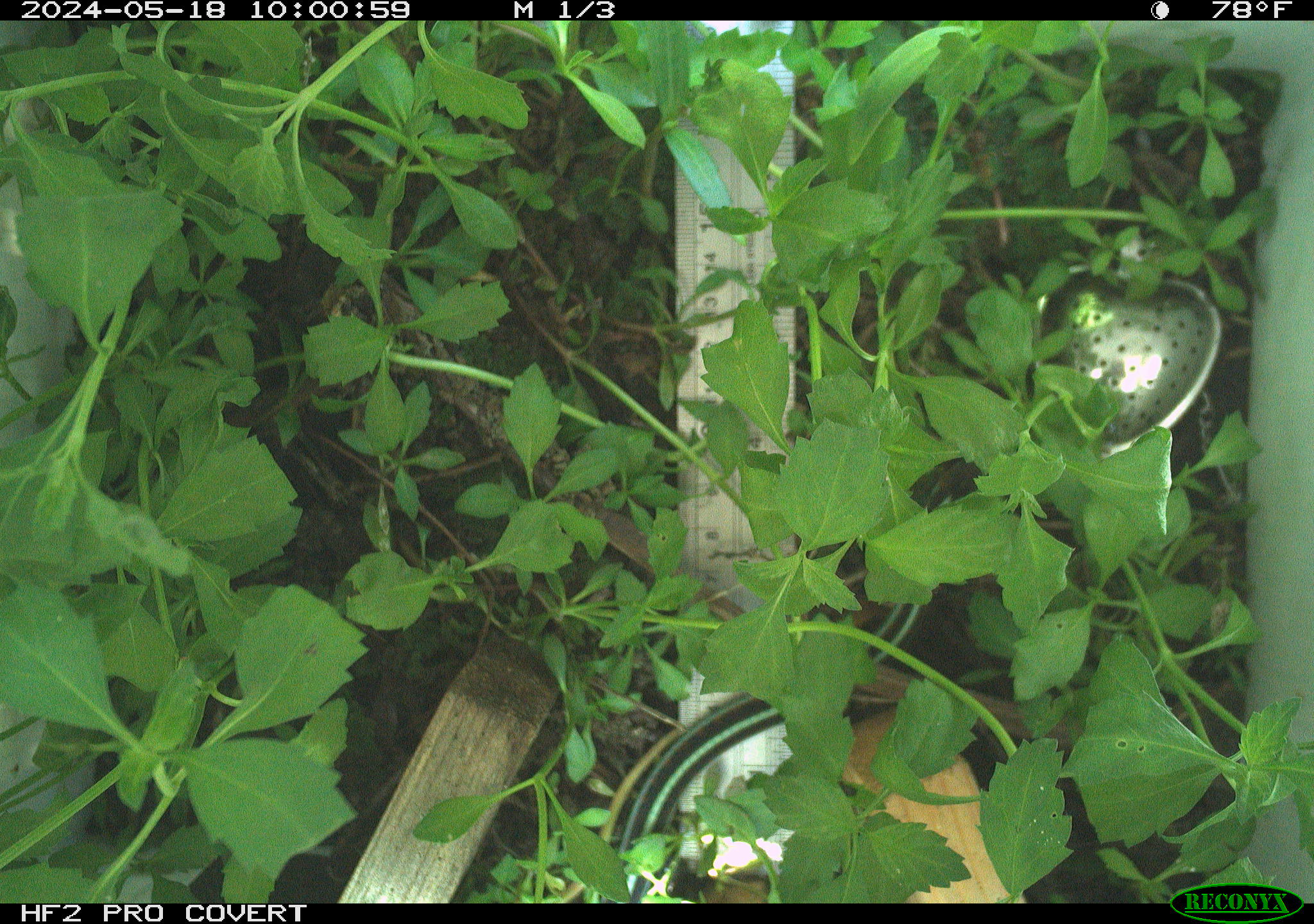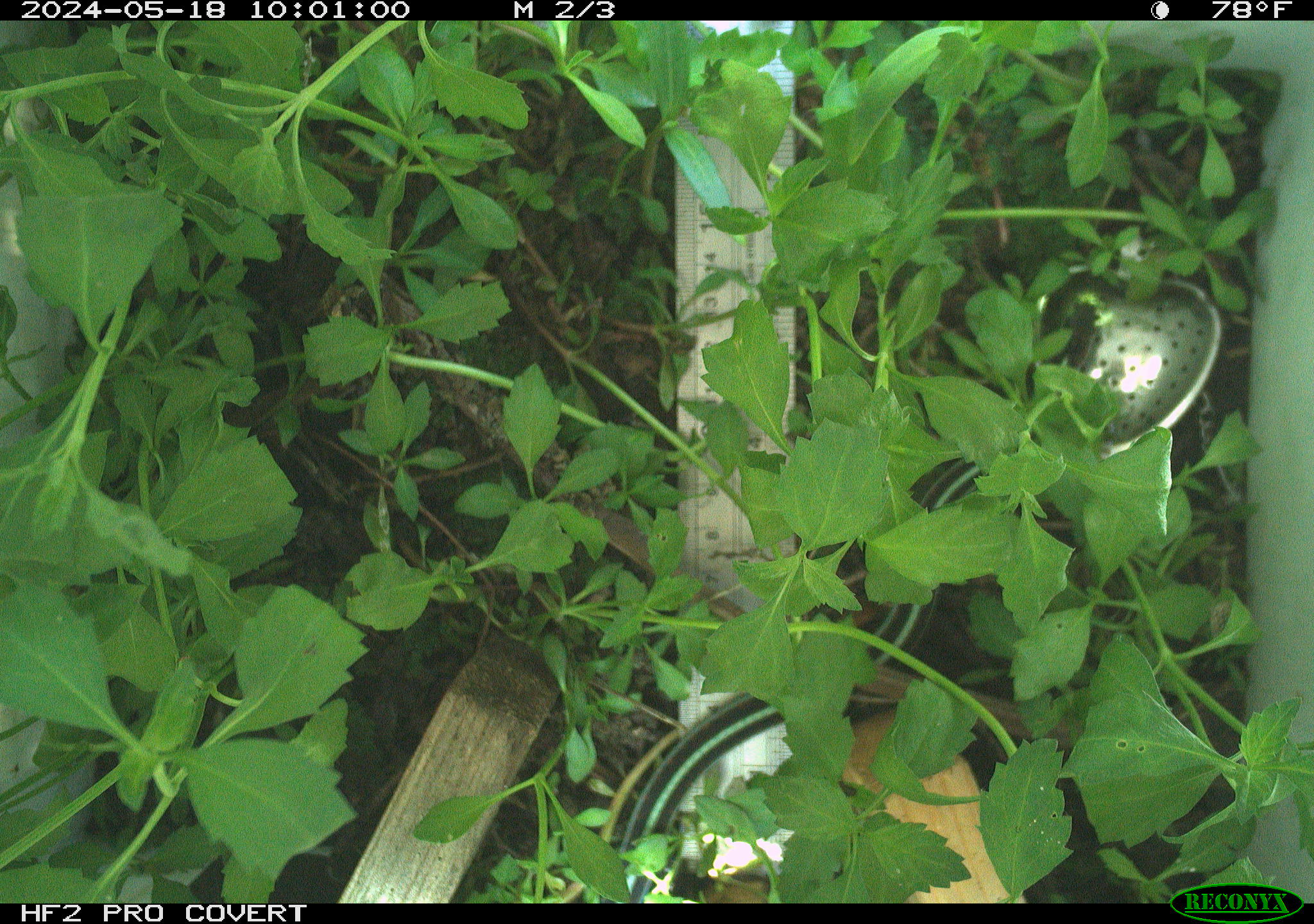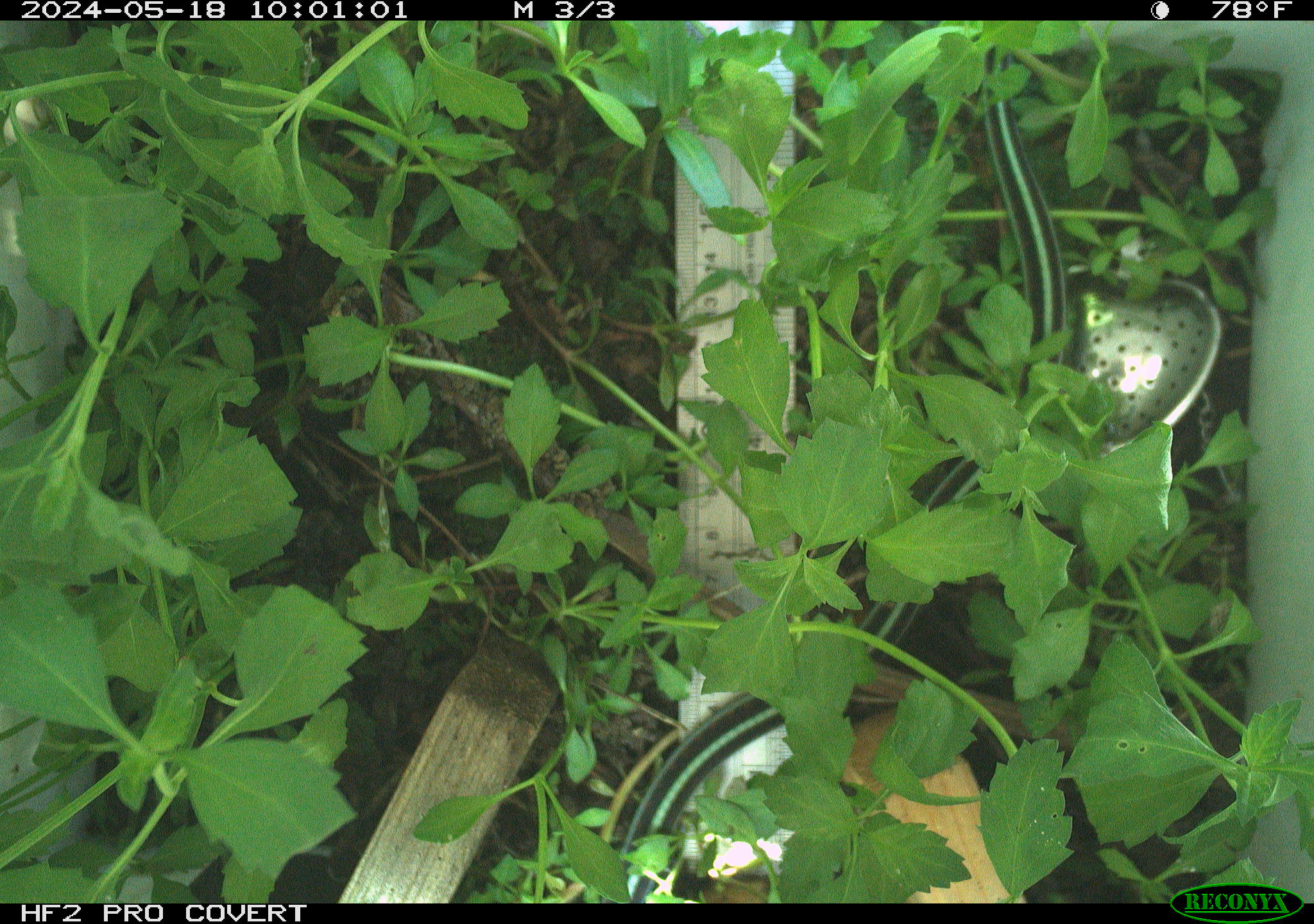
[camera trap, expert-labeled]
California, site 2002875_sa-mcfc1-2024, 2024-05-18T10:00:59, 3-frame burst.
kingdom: Animalia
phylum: Chordata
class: Reptilia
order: Squamata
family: Colubridae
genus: Thamnophis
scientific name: Thamnophis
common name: american gartersnakes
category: thamnophis species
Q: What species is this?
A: Thamnophis species (american gartersnakes) (Thamnophis).